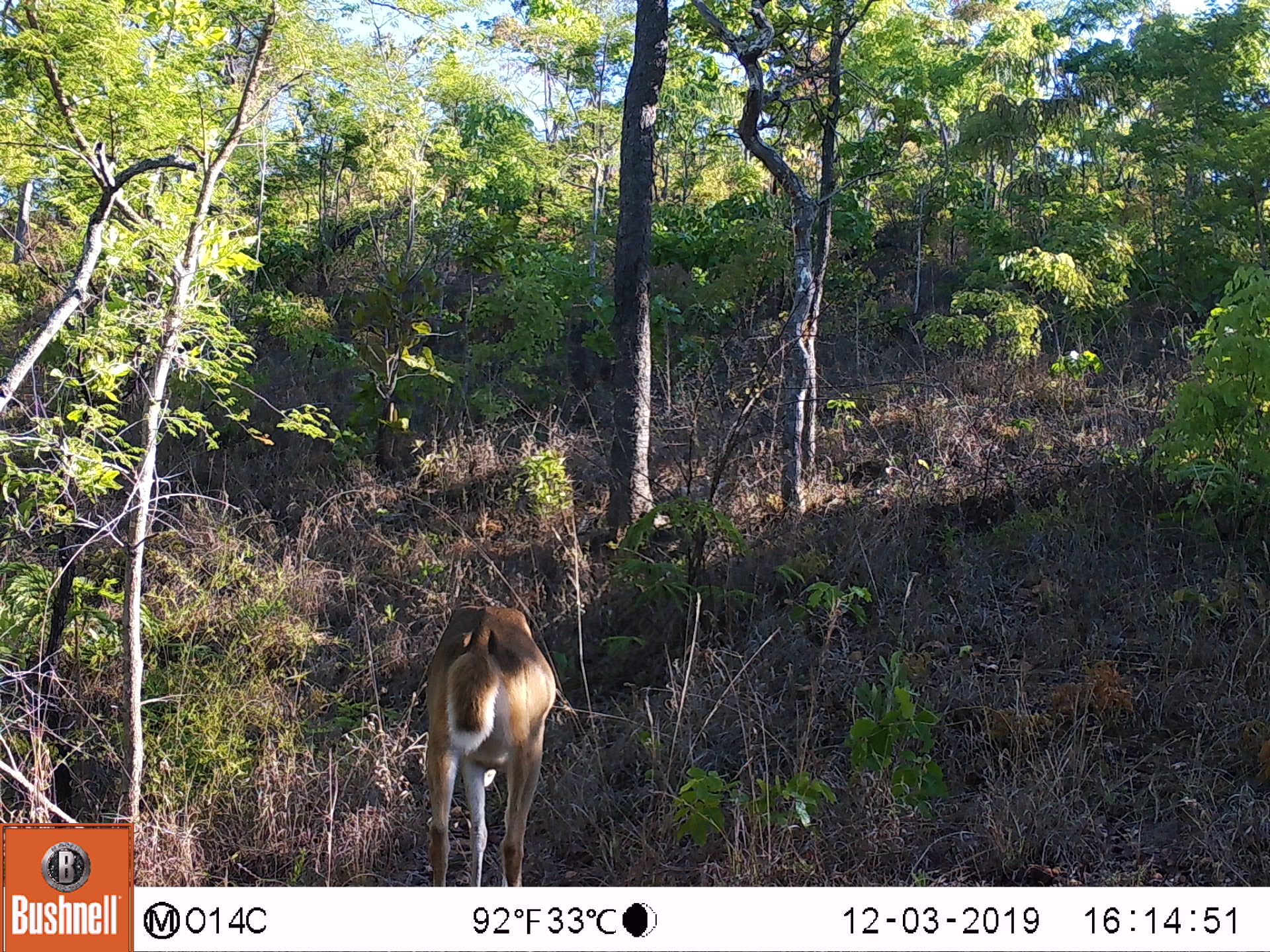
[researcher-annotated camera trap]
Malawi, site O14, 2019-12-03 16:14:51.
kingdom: Animalia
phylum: Chordata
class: Mammalia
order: Artiodactyla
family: Bovidae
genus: Redunca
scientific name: Redunca arundinum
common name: southern reedbuck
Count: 1.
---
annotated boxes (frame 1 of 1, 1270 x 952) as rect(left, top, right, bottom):
southern reedbuck: rect(415, 589, 566, 882)